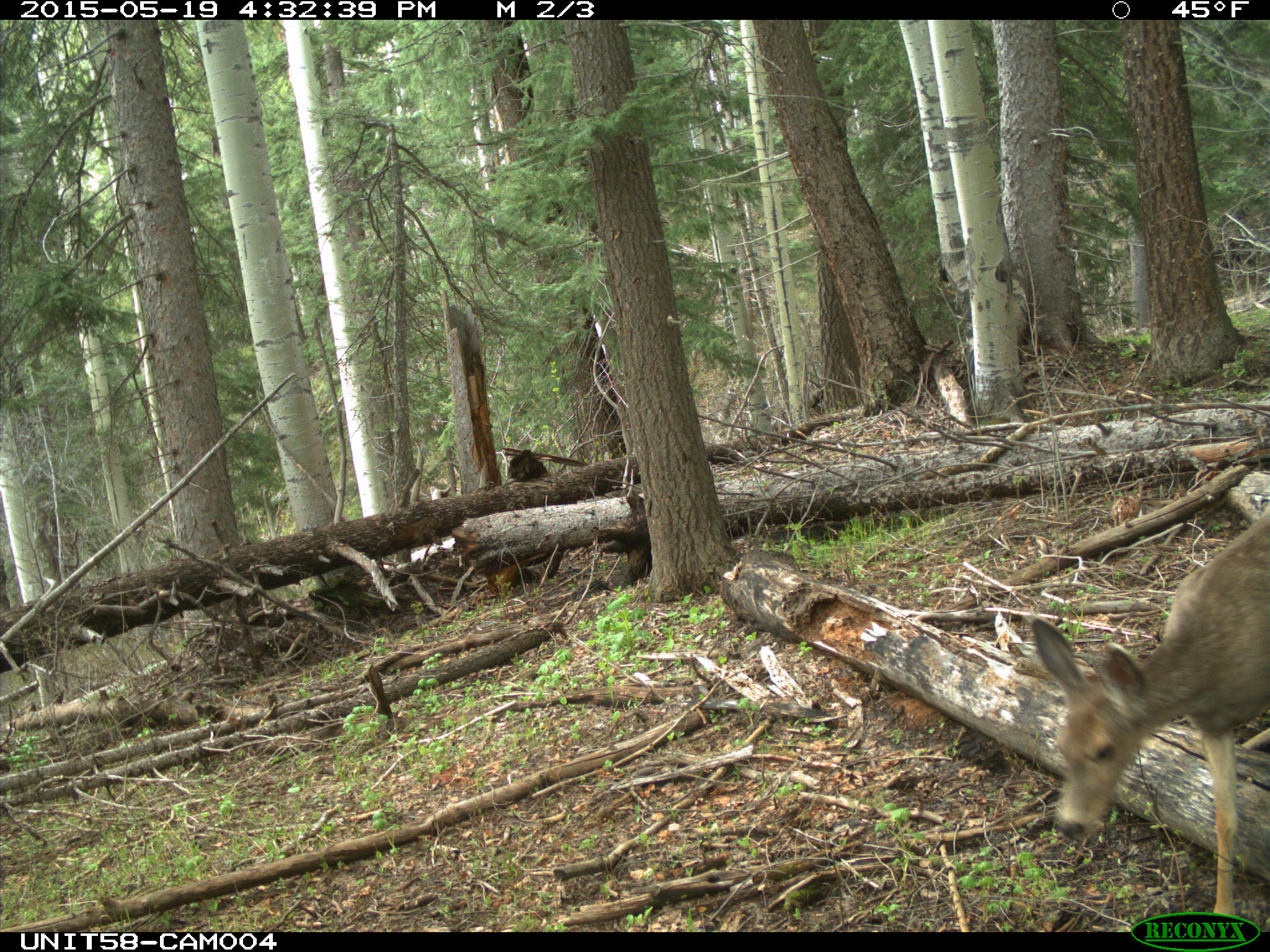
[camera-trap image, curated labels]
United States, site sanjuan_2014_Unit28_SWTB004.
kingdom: Animalia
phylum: Chordata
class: Mammalia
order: Artiodactyla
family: Cervidae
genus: Odocoileus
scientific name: Odocoileus hemionus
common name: mule deer